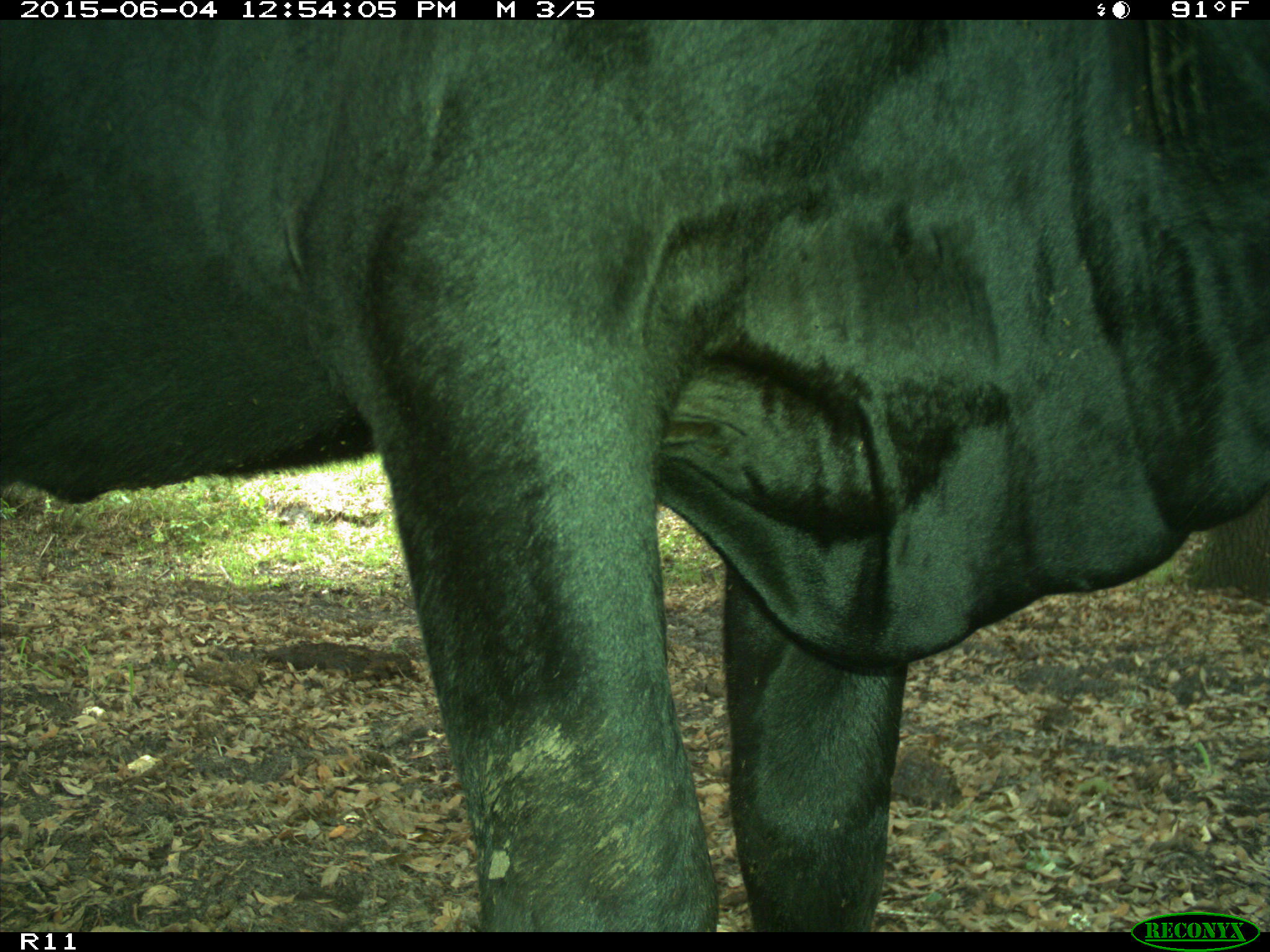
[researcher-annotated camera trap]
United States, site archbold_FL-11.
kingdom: Animalia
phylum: Chordata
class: Mammalia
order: Artiodactyla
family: Bovidae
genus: Bos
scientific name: Bos taurus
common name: domestic cow